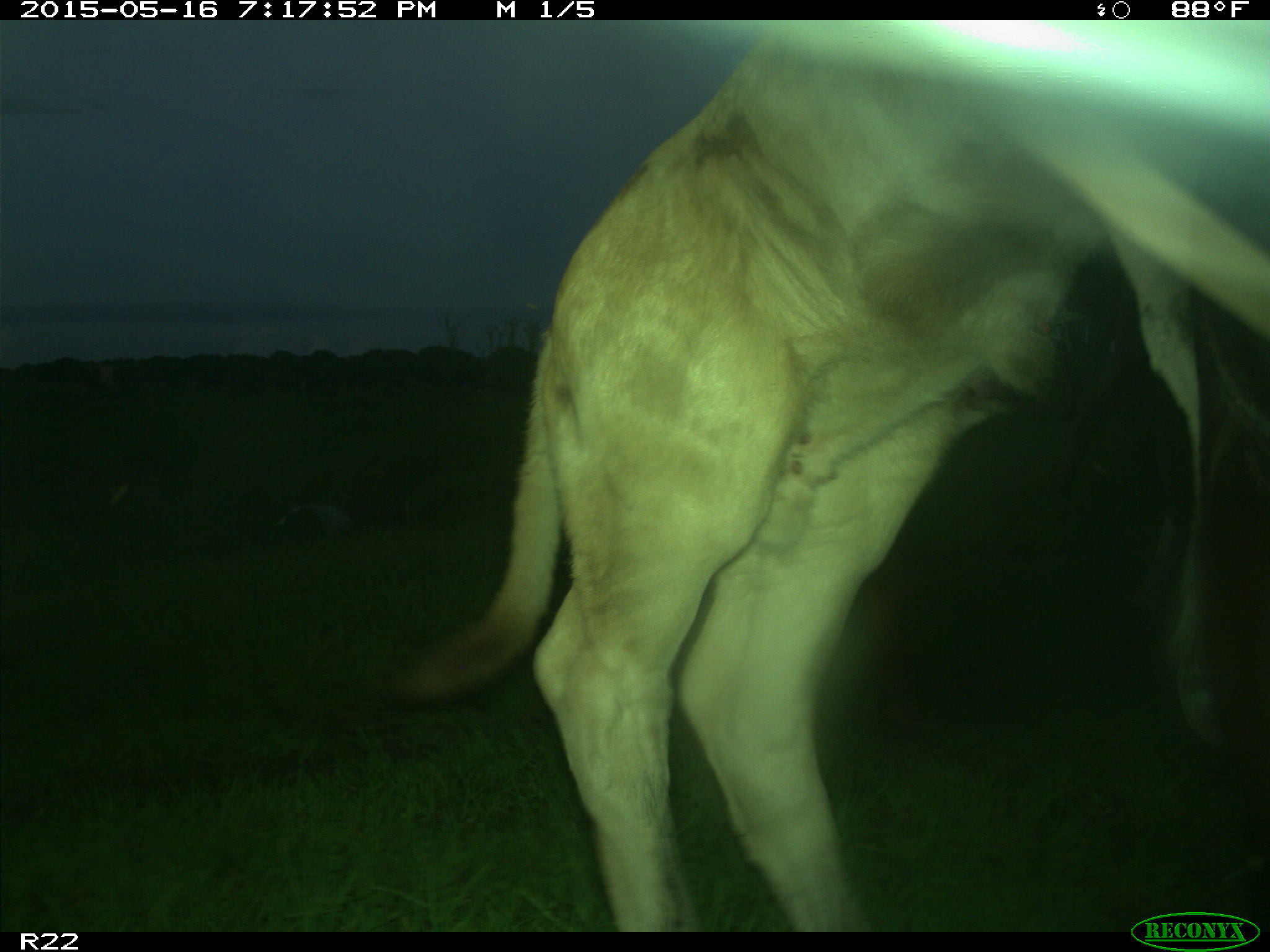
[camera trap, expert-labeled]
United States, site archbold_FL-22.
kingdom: Animalia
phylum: Chordata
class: Mammalia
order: Artiodactyla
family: Bovidae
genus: Bos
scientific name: Bos taurus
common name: domestic cow